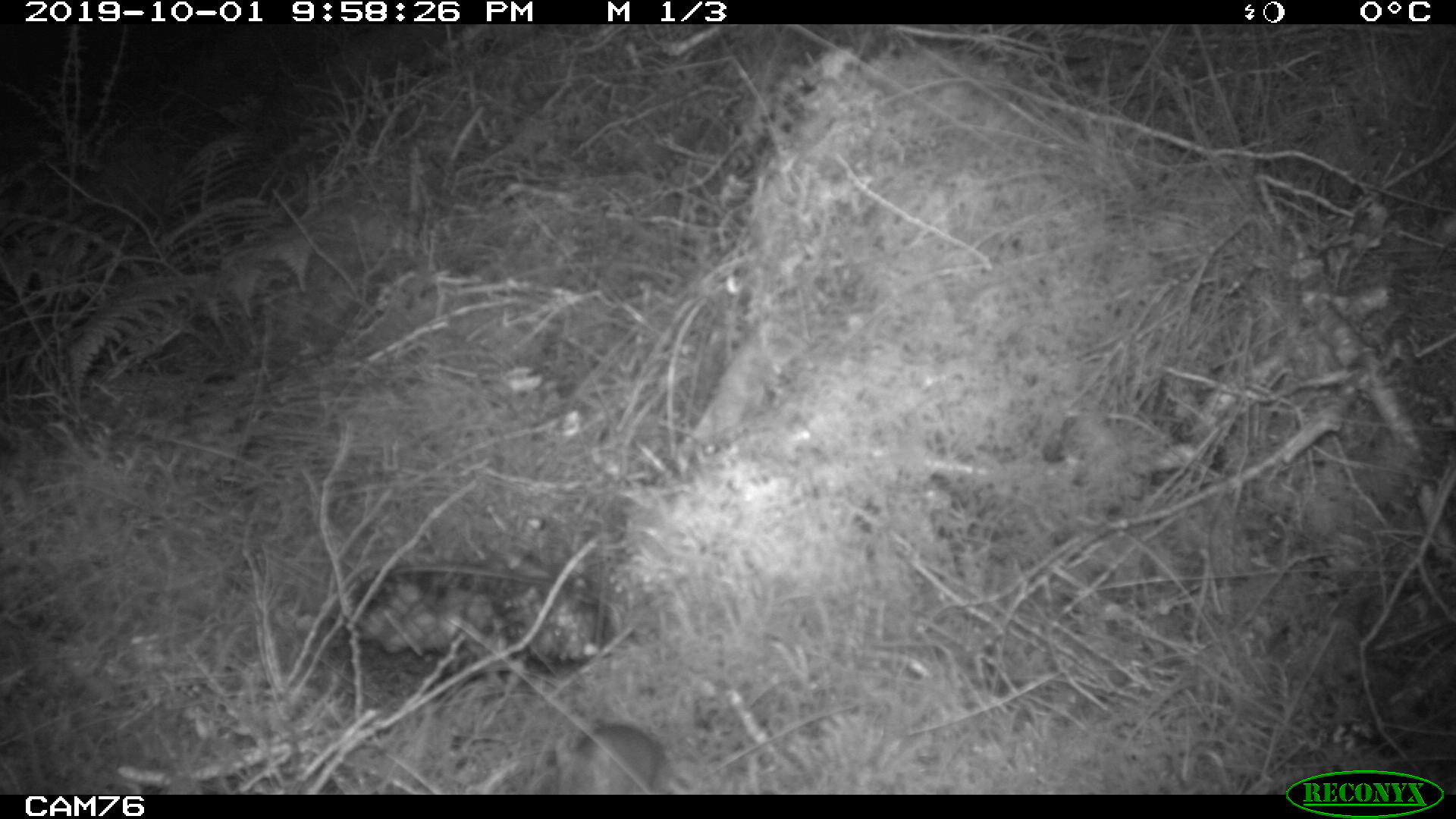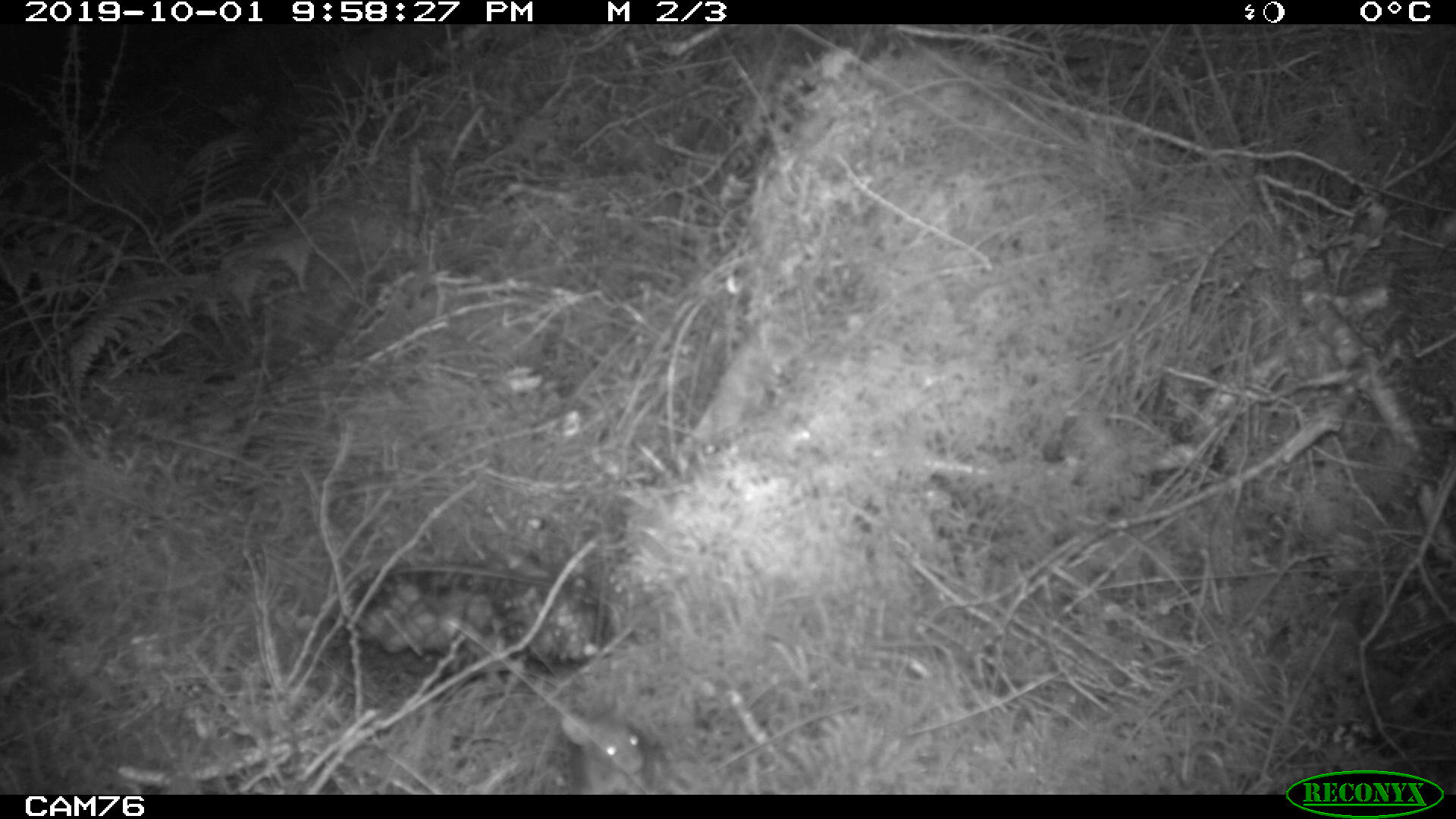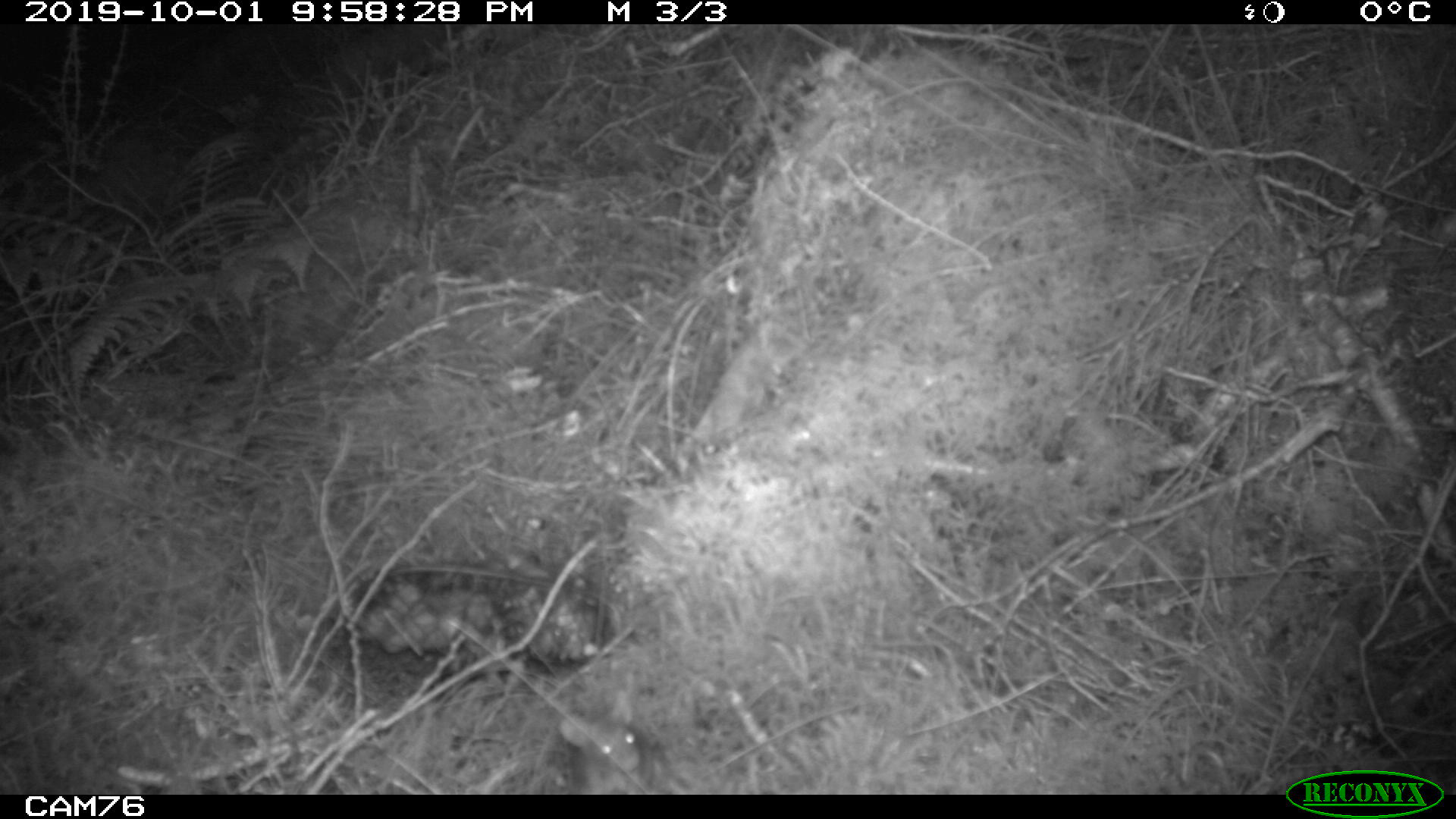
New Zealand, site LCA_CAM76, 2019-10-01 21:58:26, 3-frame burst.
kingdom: Animalia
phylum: Chordata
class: Mammalia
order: Rodentia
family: Muridae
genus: Mus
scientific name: Mus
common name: mouse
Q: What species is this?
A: Mouse (Mus).